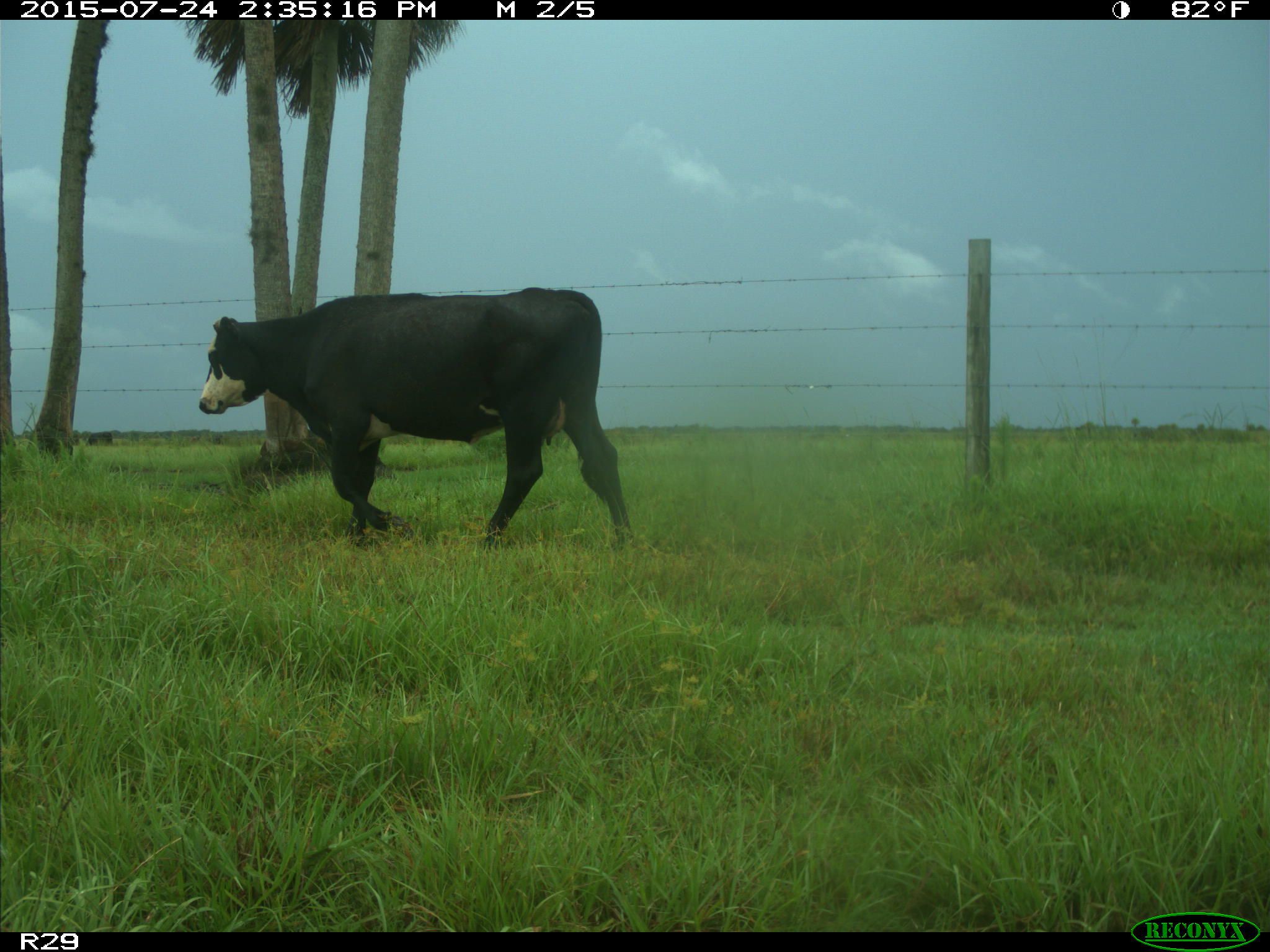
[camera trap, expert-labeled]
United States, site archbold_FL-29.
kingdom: Animalia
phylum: Chordata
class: Mammalia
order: Artiodactyla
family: Bovidae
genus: Bos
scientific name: Bos taurus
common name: domestic cow